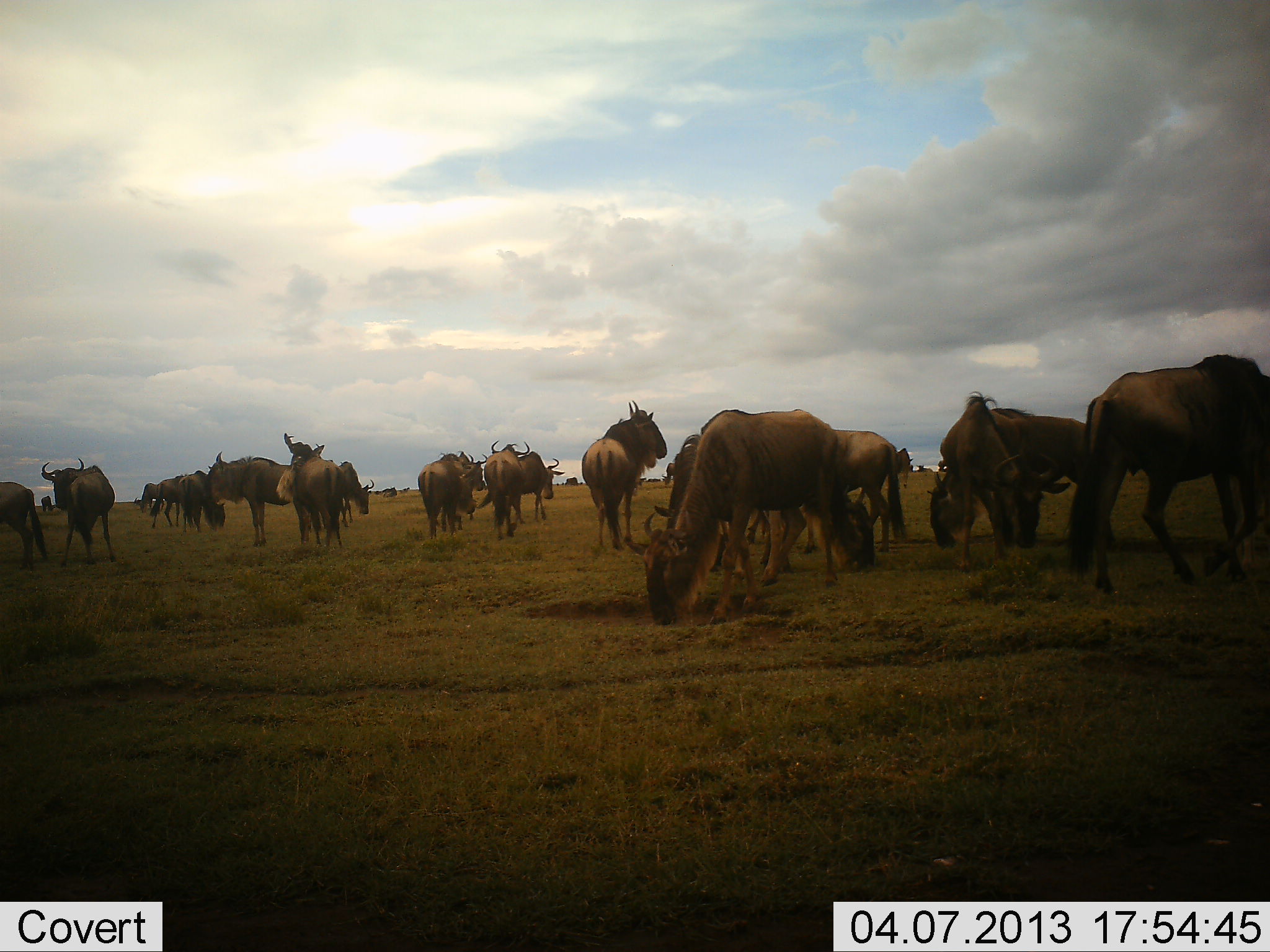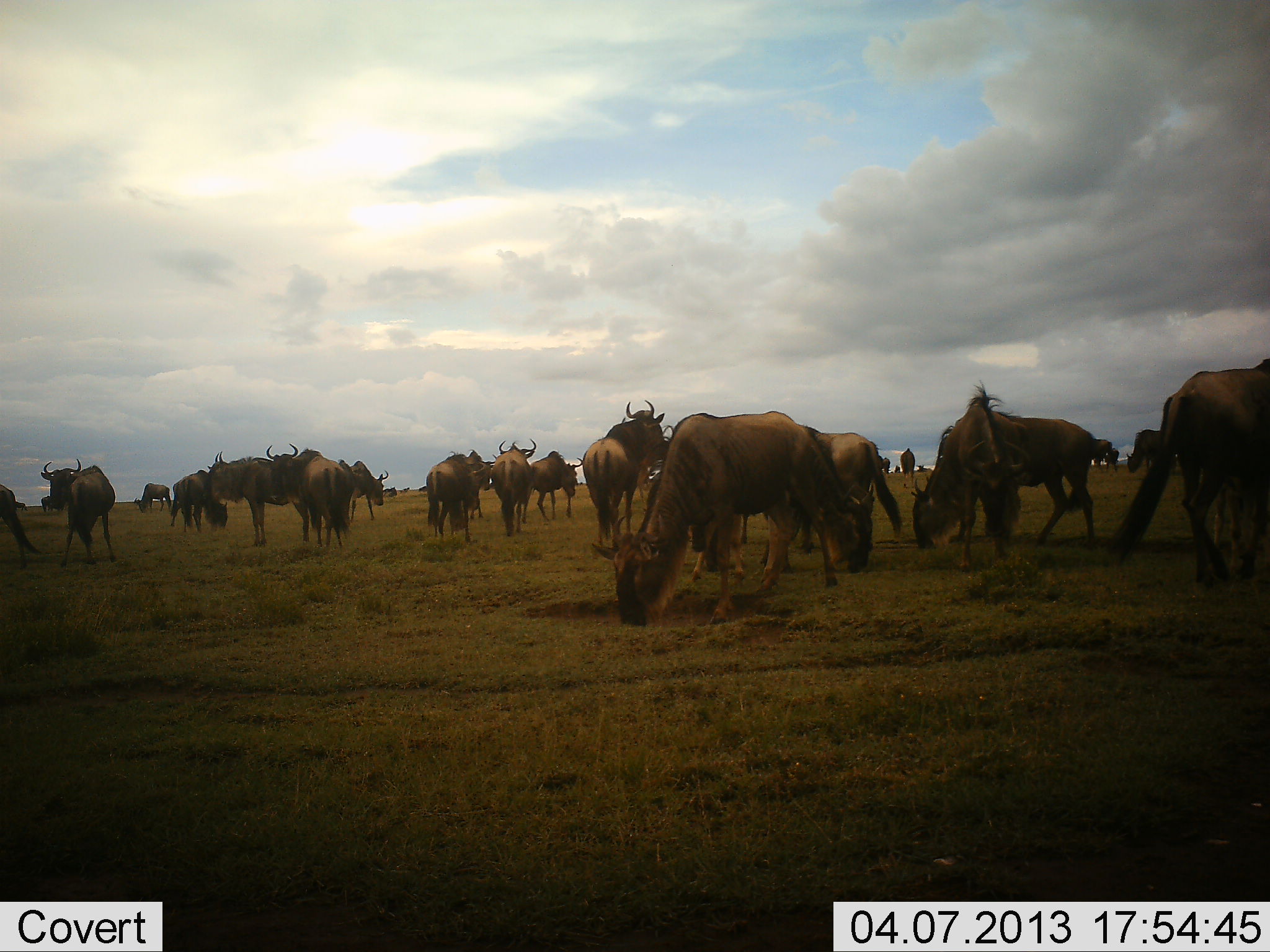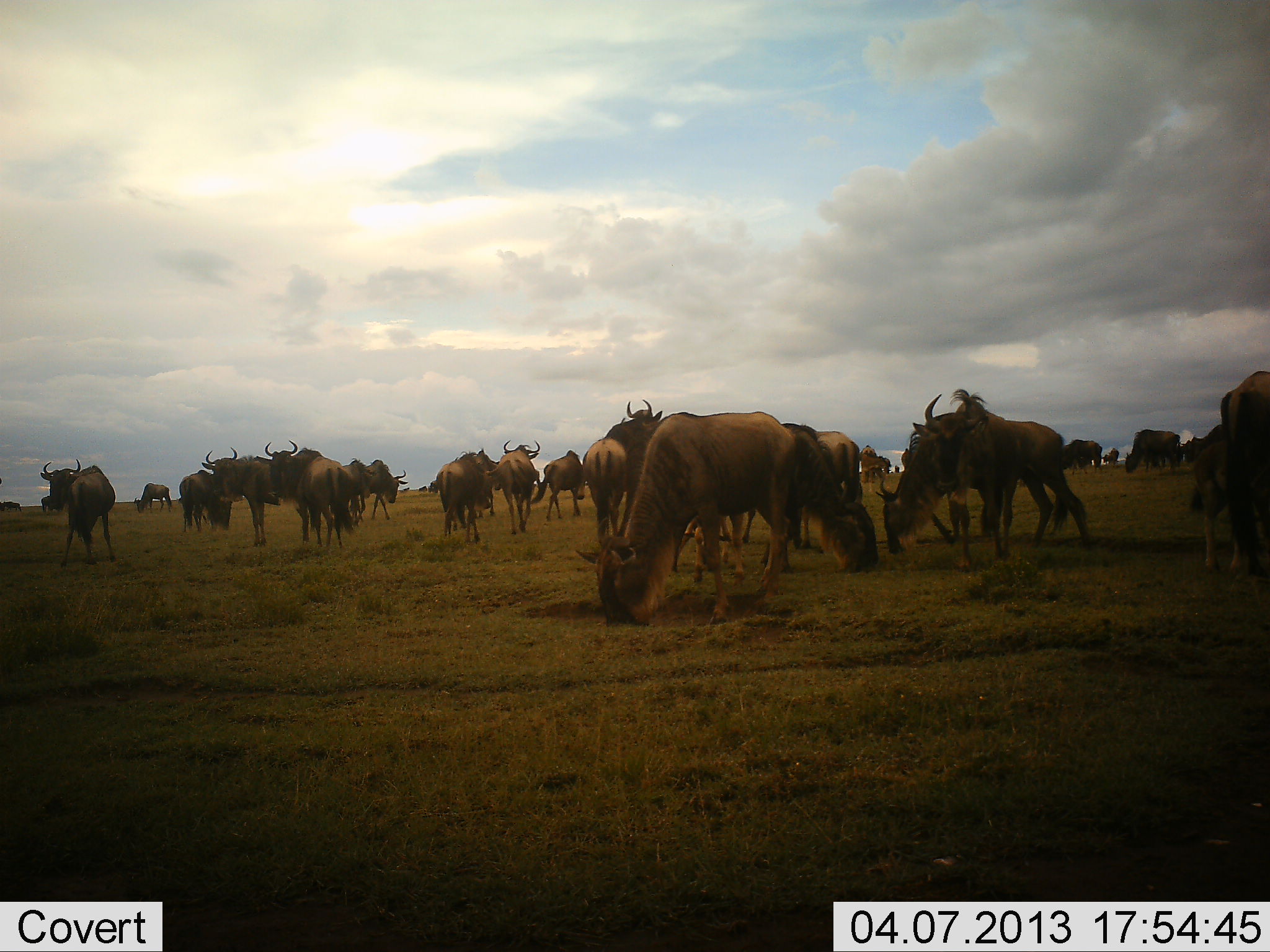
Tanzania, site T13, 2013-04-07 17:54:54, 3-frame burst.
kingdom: Animalia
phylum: Chordata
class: Mammalia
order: Artiodactyla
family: Bovidae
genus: Connochaetes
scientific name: Connochaetes taurinus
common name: blue wildebeest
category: wildebeest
Wildebeest (blue wildebeest) (Connochaetes taurinus), count 11-50. Behavior (volunteer vote fractions): standing 74%, resting 5%, moving 49%, interacting 10%. Young present (vote fraction): 0%. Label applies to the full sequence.